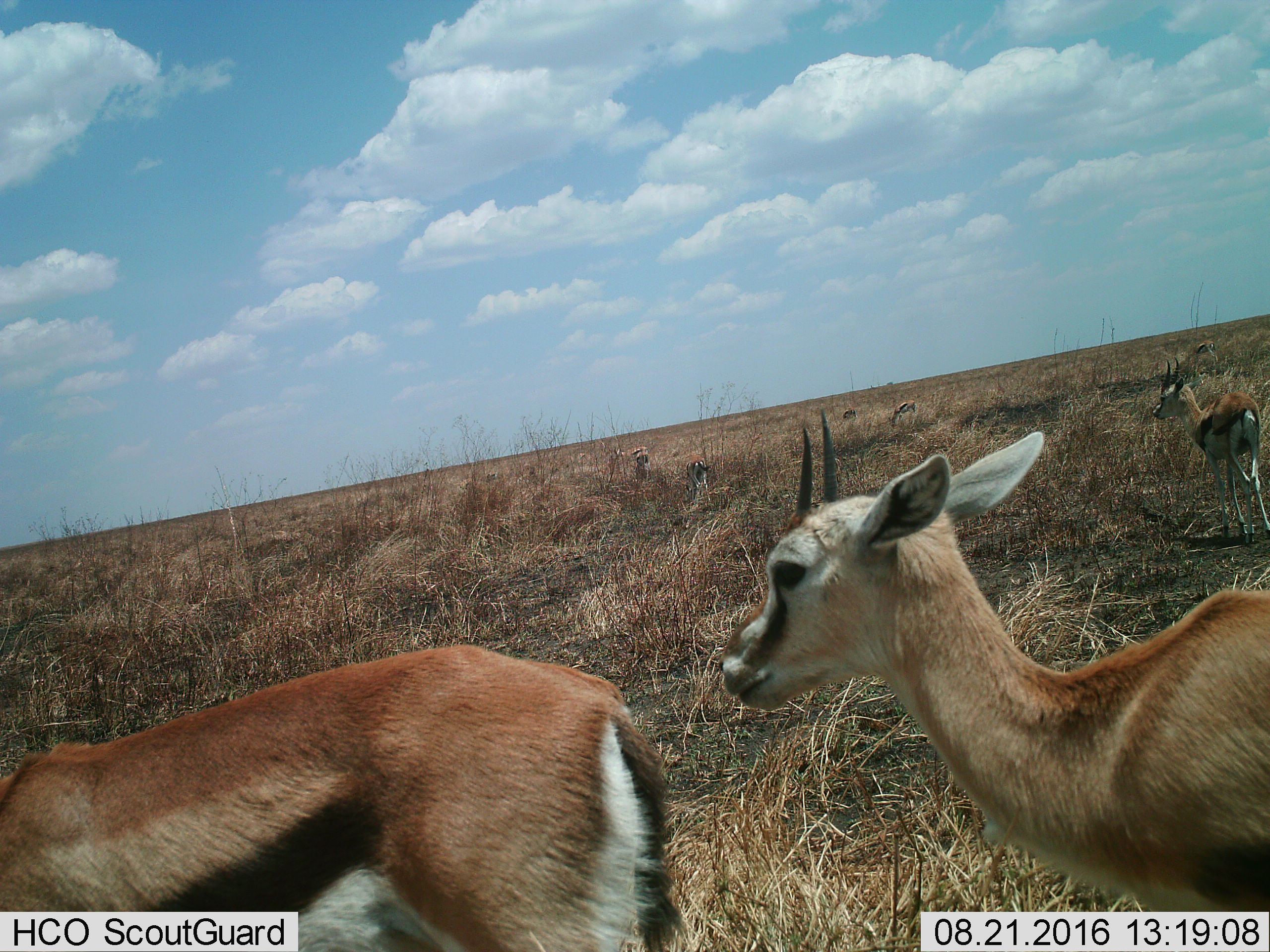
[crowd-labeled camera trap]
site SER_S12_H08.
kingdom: Animalia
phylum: Chordata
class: Mammalia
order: Artiodactyla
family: Bovidae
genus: Eudorcas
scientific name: Eudorcas thomsonii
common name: thomson's gazelle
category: gazellethomsons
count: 7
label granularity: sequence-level